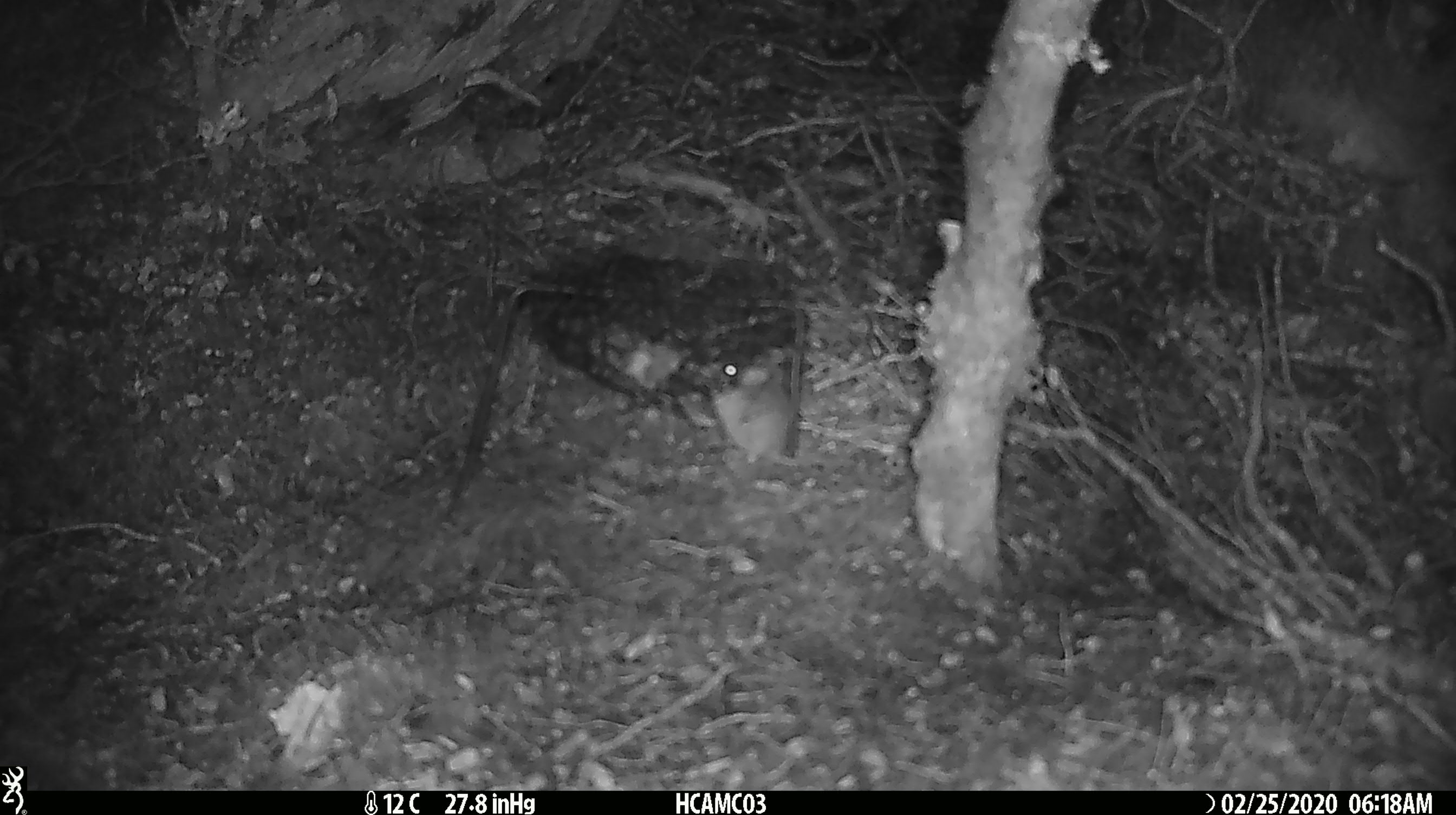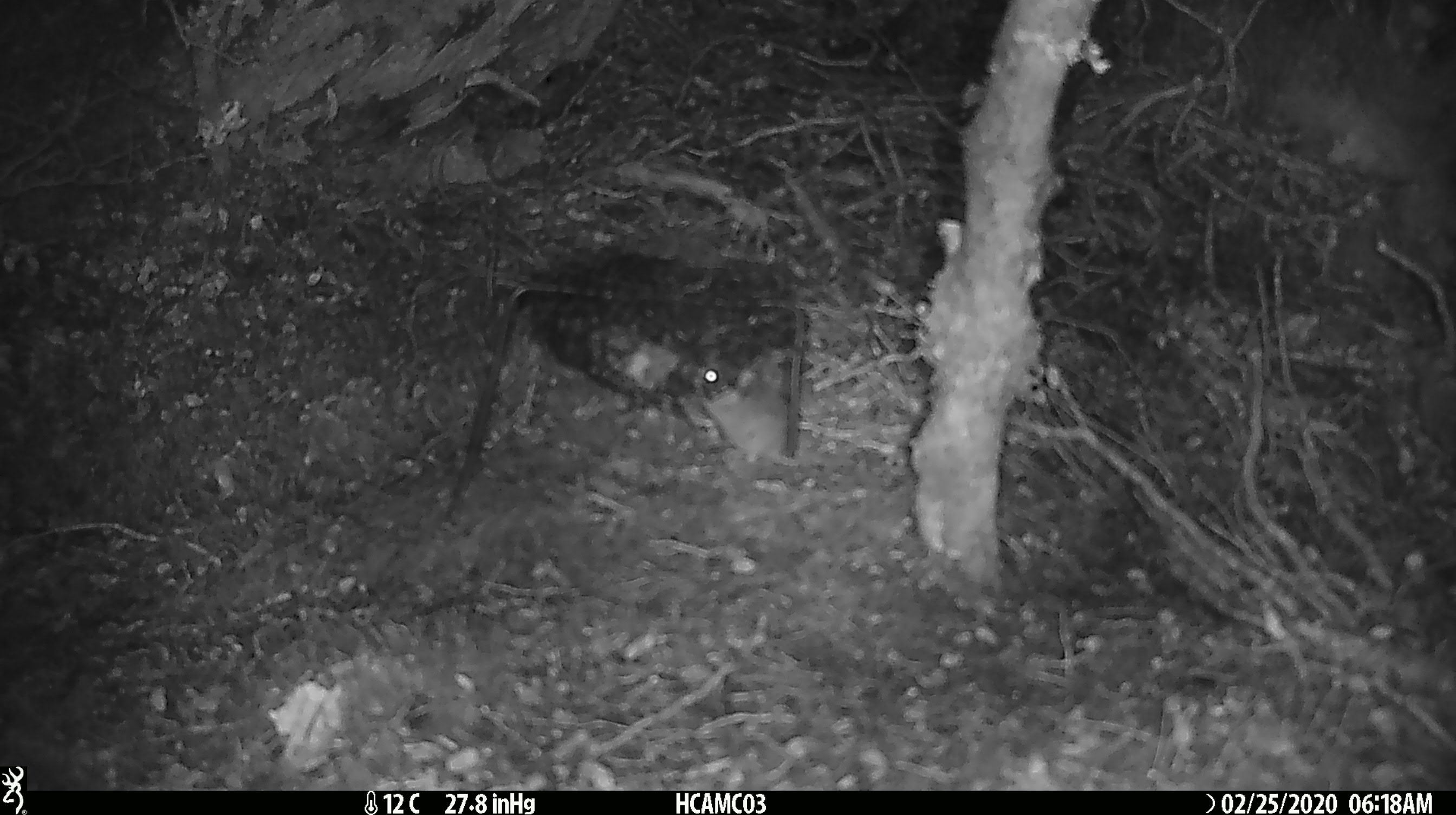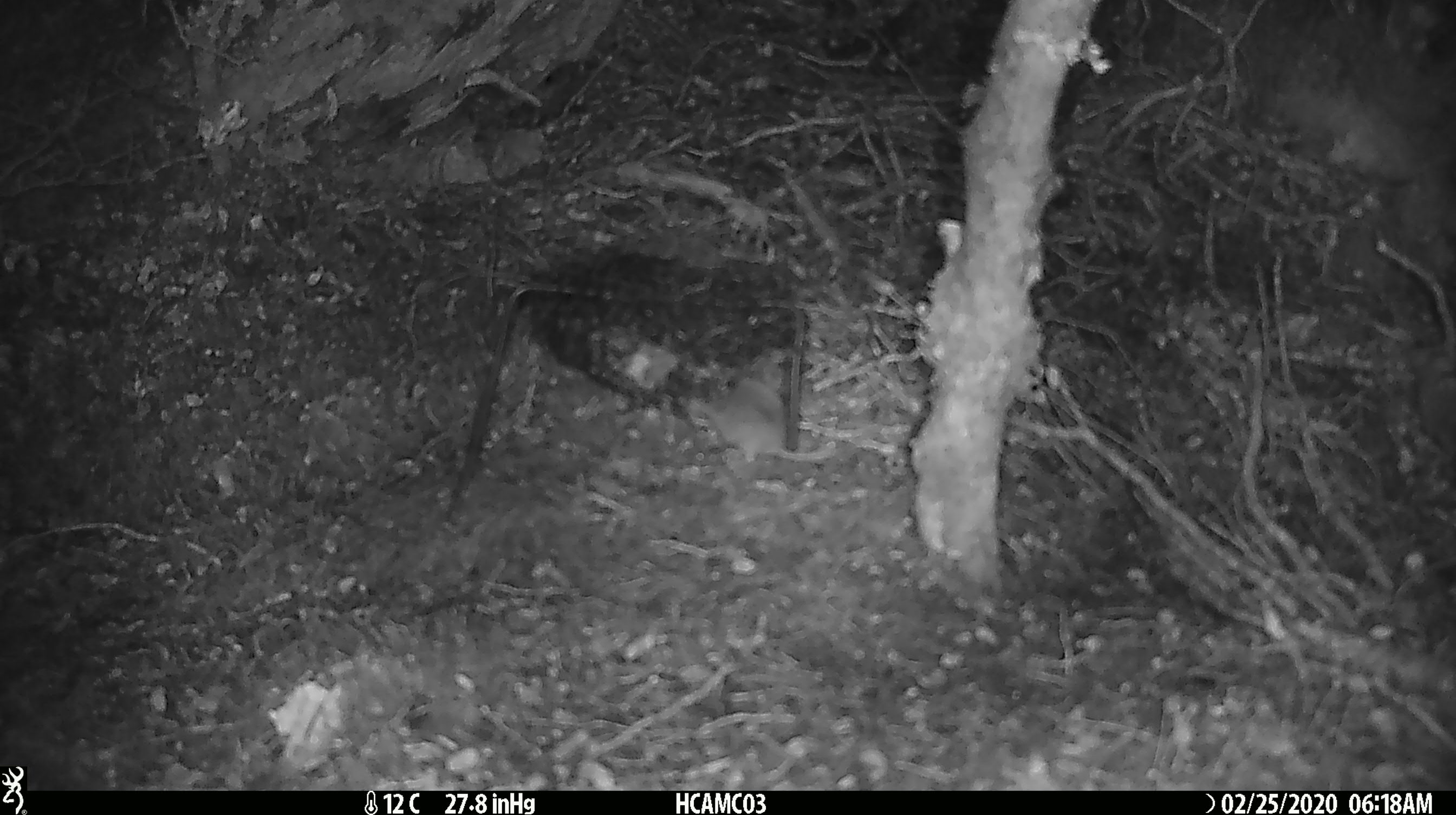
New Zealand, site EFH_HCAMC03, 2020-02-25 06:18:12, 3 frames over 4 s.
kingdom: Animalia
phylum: Chordata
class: Mammalia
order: Rodentia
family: Muridae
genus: Mus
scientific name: Mus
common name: mouse